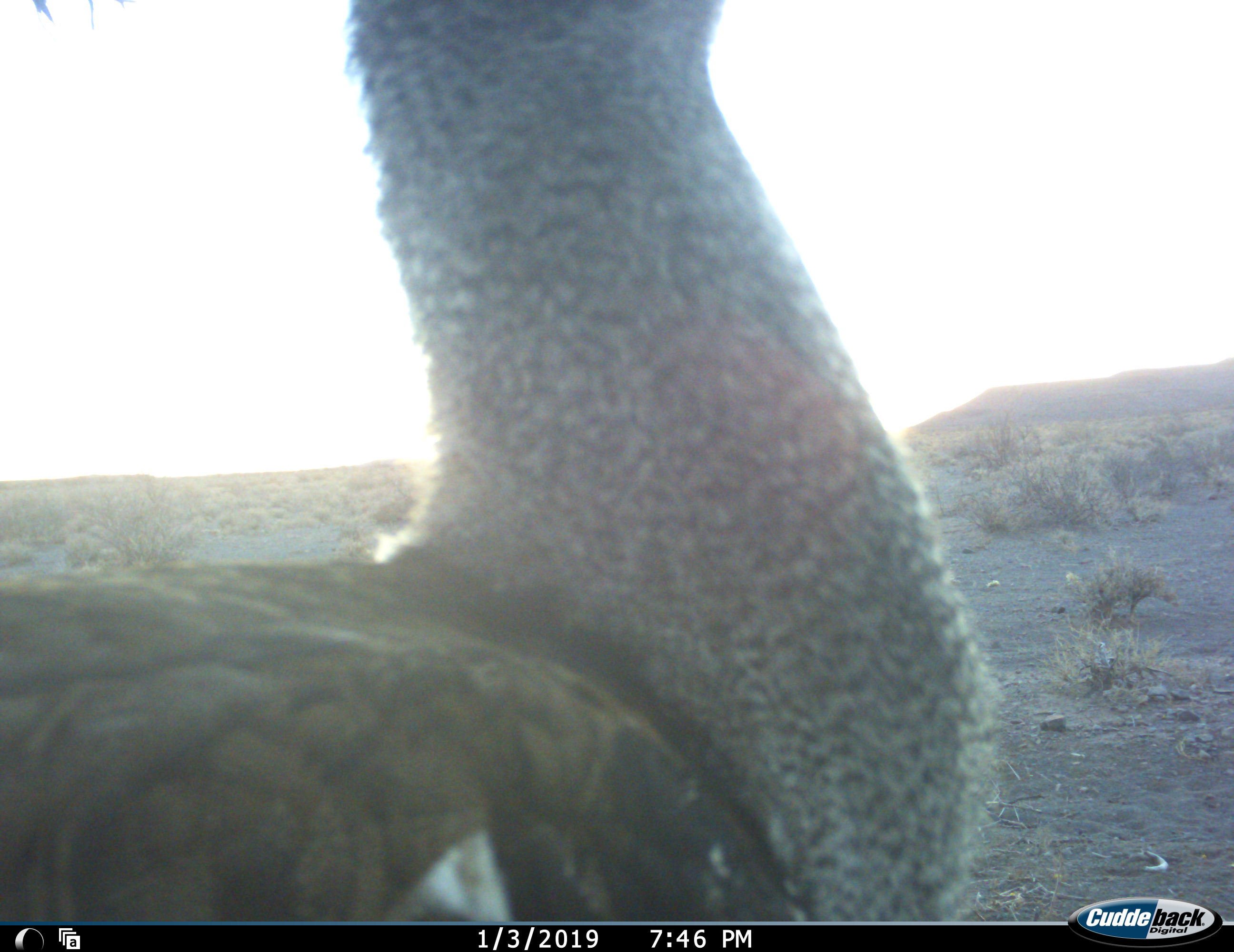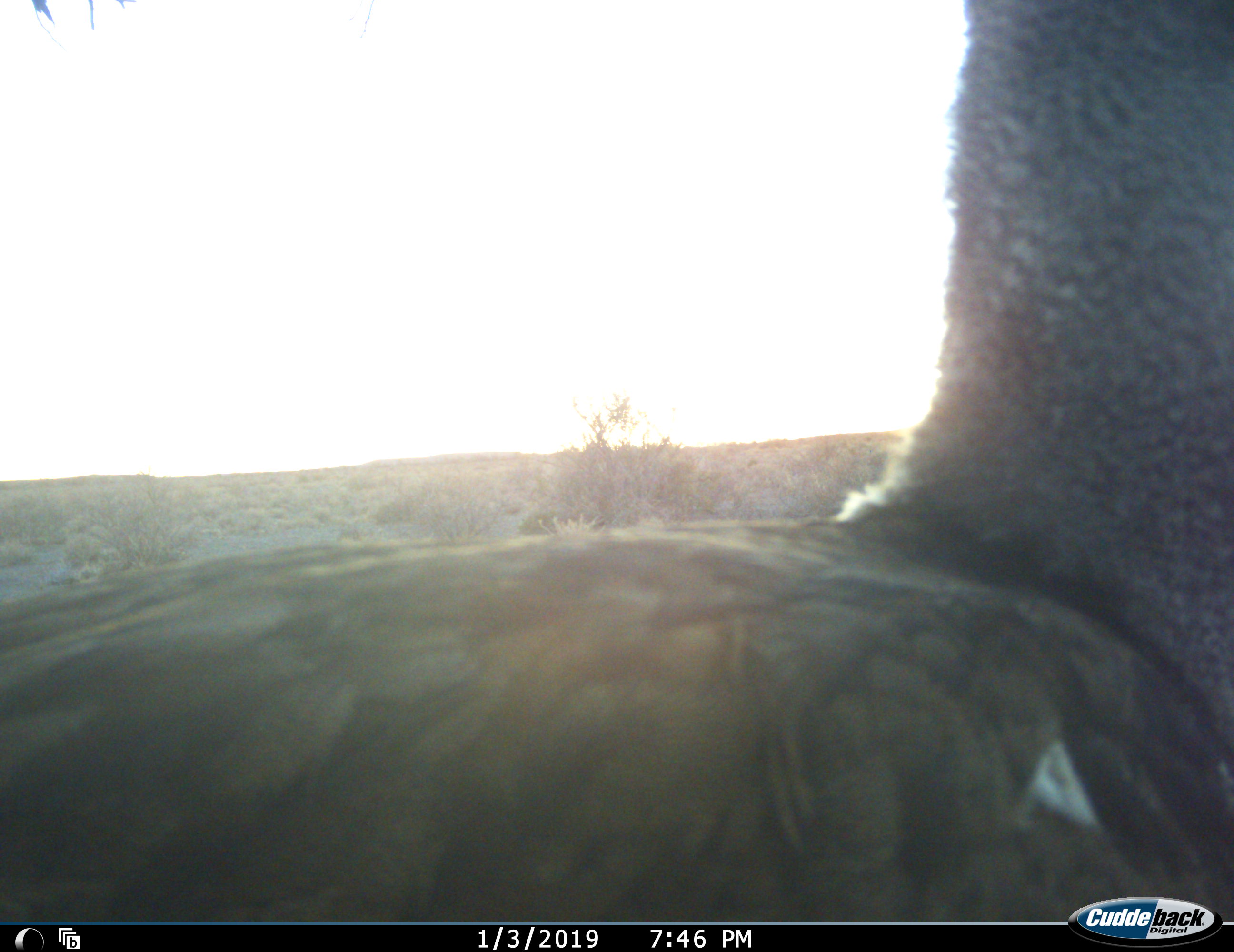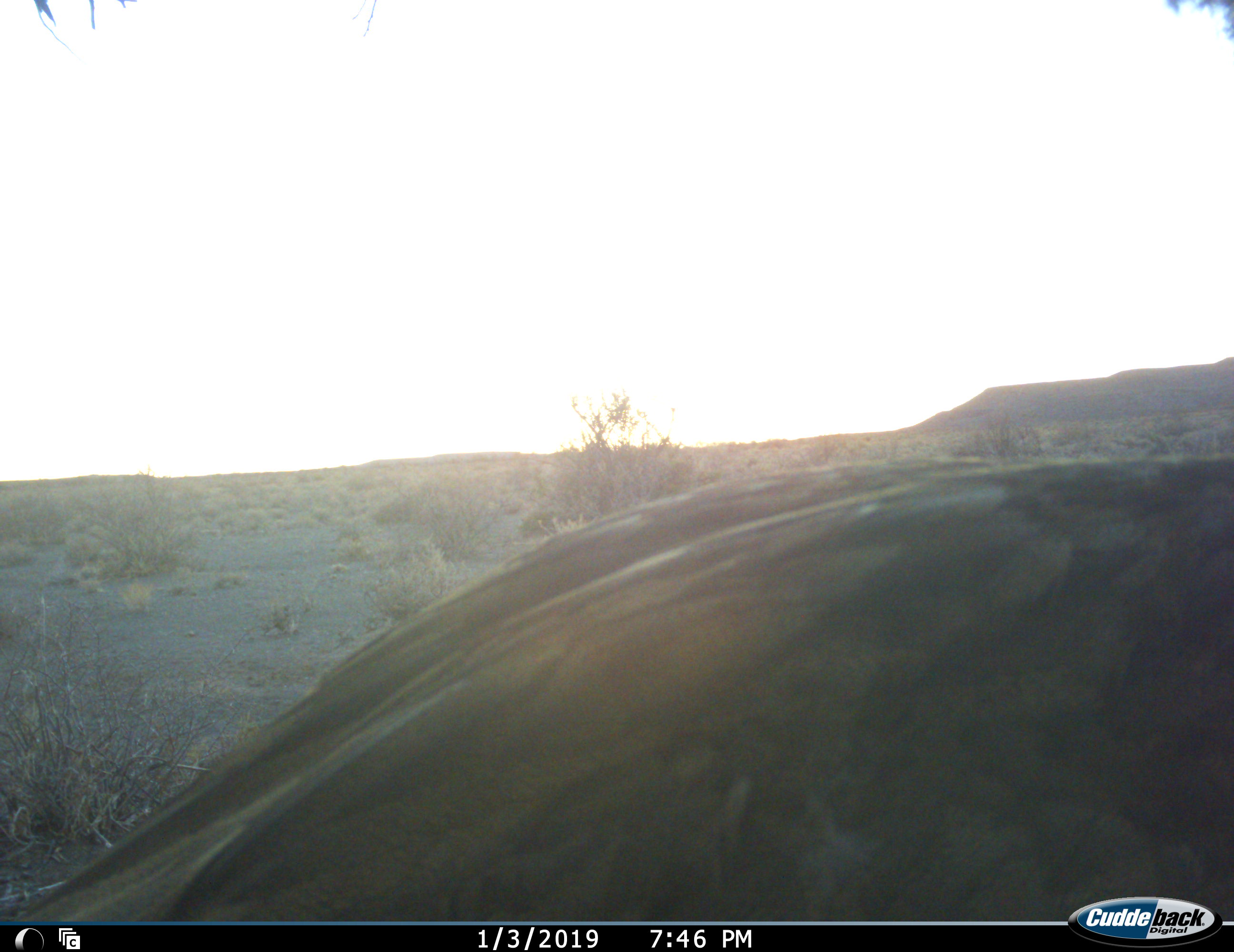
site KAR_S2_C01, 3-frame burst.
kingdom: Animalia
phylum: Chordata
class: Aves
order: Otidiformes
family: Otididae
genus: Ardeotis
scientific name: Ardeotis kori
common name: kori bustard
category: bustardkori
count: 1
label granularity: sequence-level